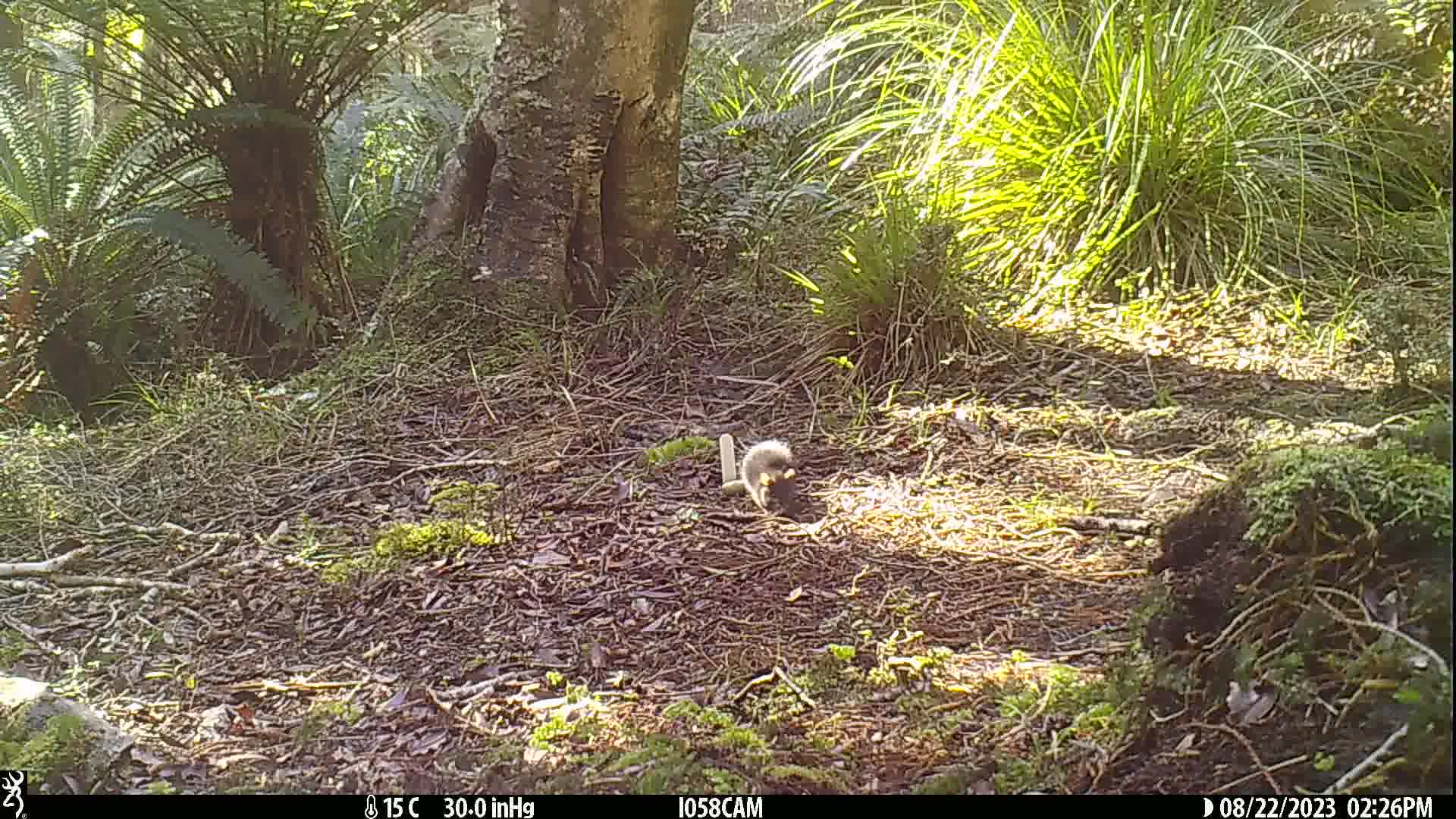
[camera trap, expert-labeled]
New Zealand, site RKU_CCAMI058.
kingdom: Animalia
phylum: Chordata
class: Mammalia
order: Rodentia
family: Muridae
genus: Rattus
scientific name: Rattus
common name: rat